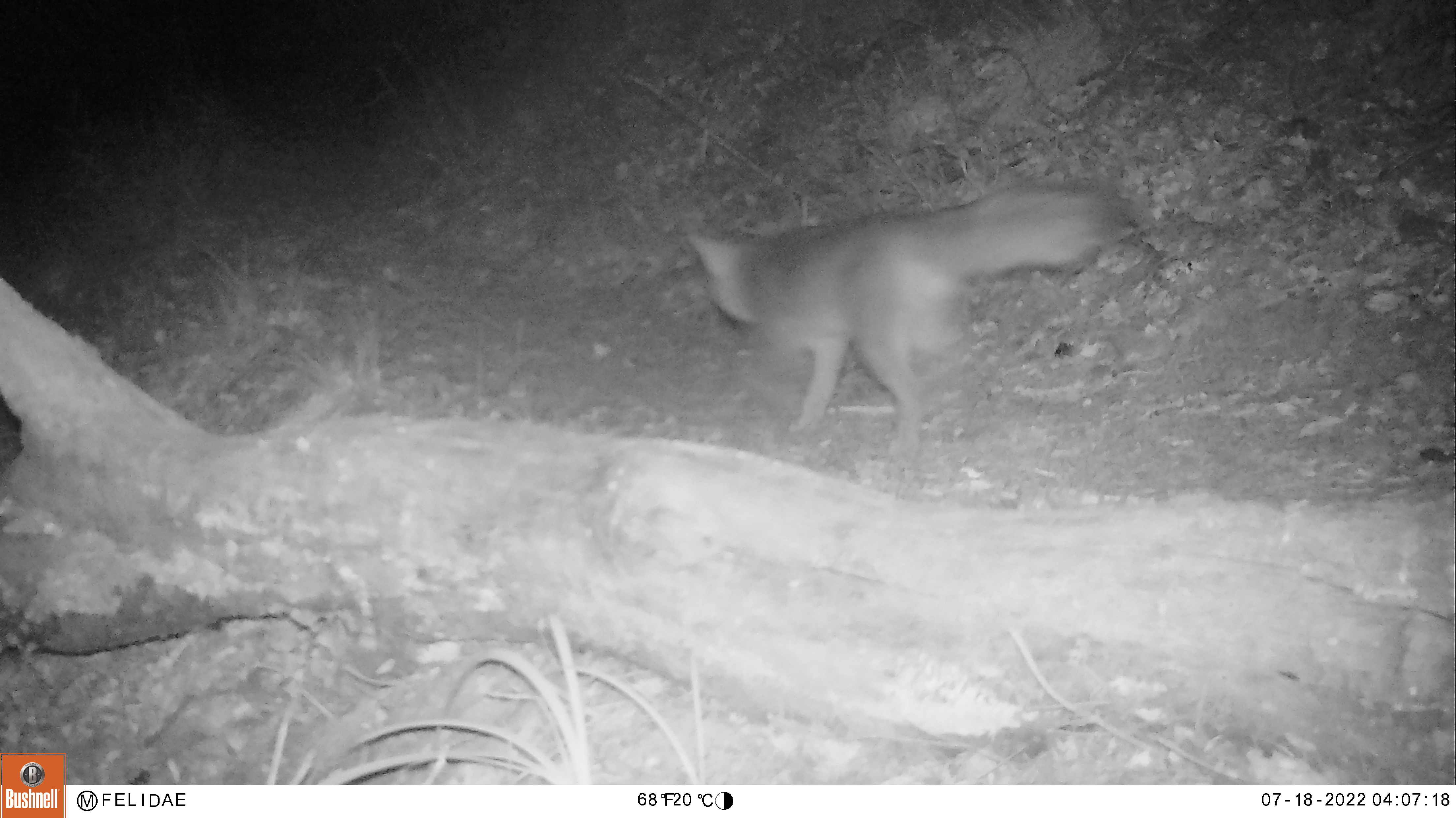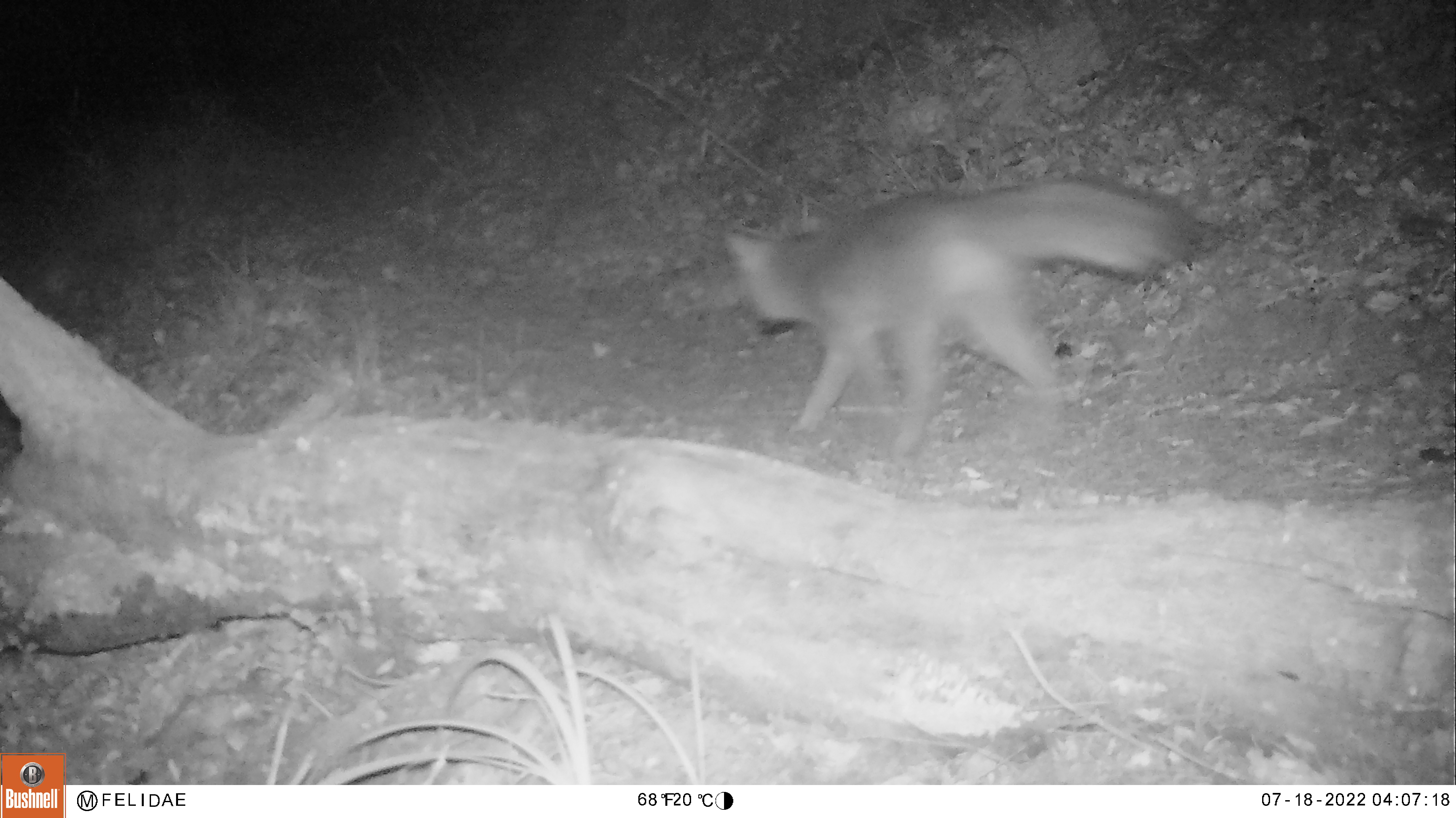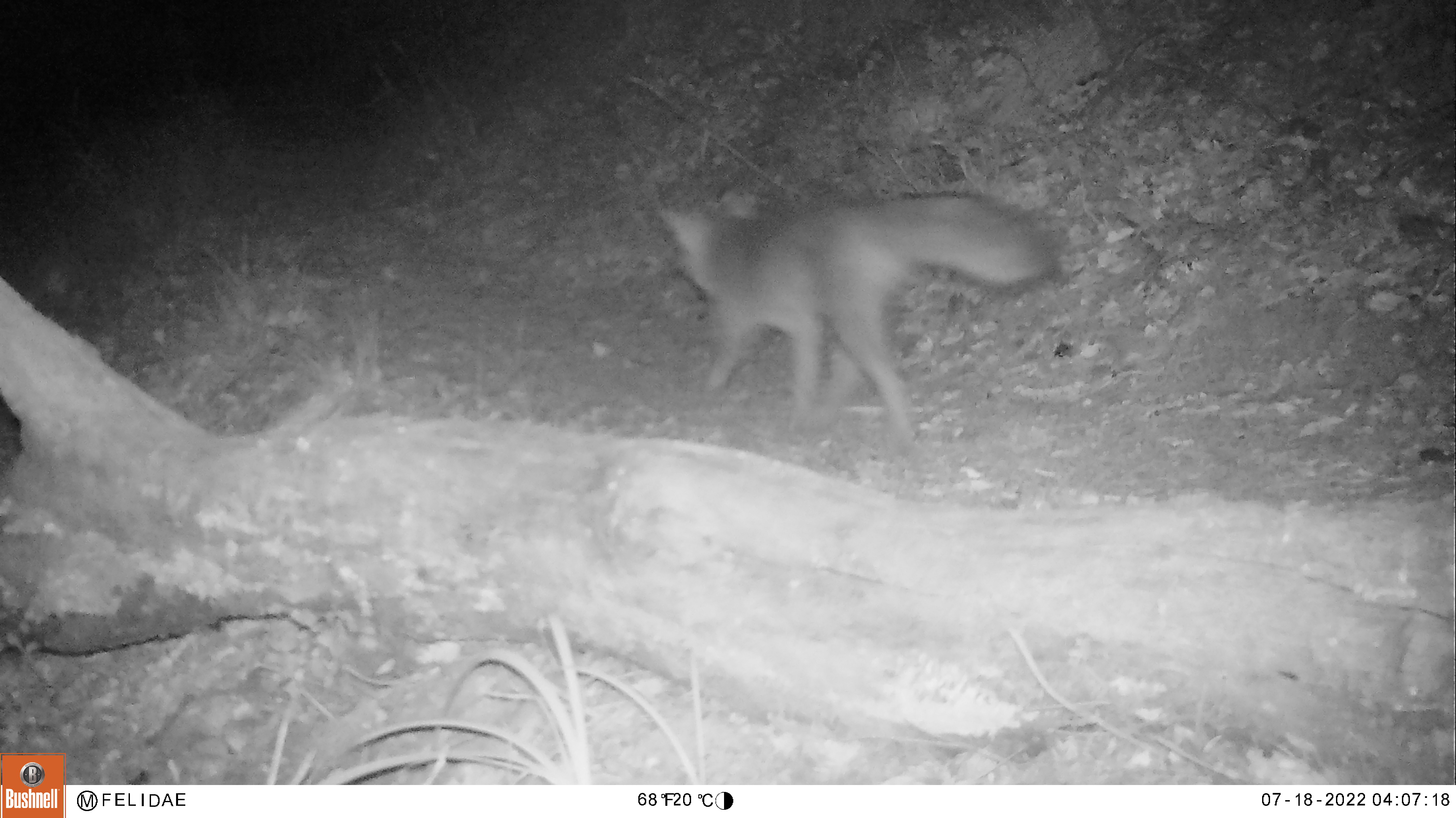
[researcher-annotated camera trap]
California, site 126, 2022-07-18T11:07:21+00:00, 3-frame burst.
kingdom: Animalia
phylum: Chordata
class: Mammalia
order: Carnivora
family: Canidae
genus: Urocyon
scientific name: Urocyon cinereoargenteus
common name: gray fox